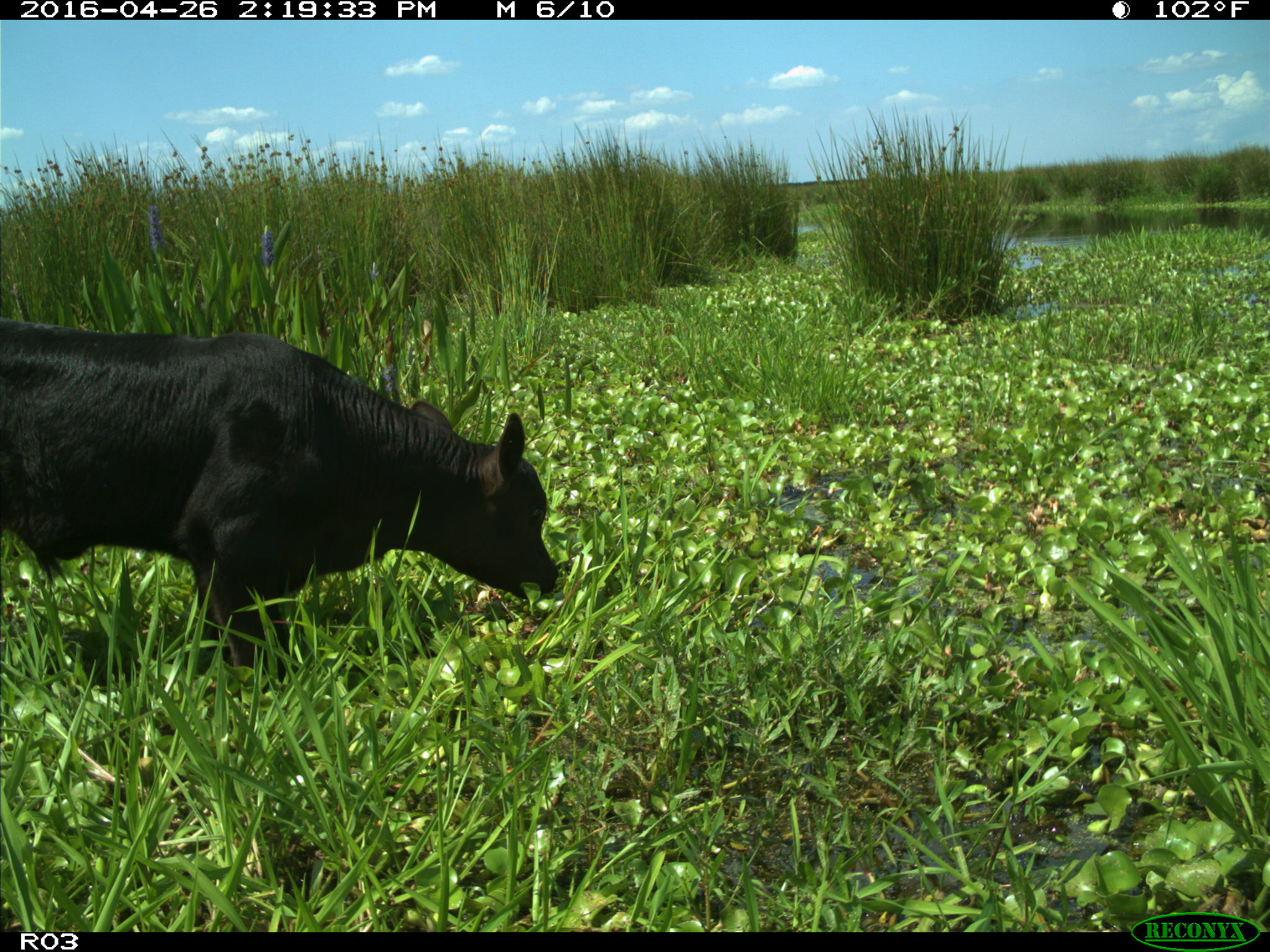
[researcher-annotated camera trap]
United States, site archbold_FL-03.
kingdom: Animalia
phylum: Chordata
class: Mammalia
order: Artiodactyla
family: Bovidae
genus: Bos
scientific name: Bos taurus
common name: domestic cow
Bos taurus (domestic cow).